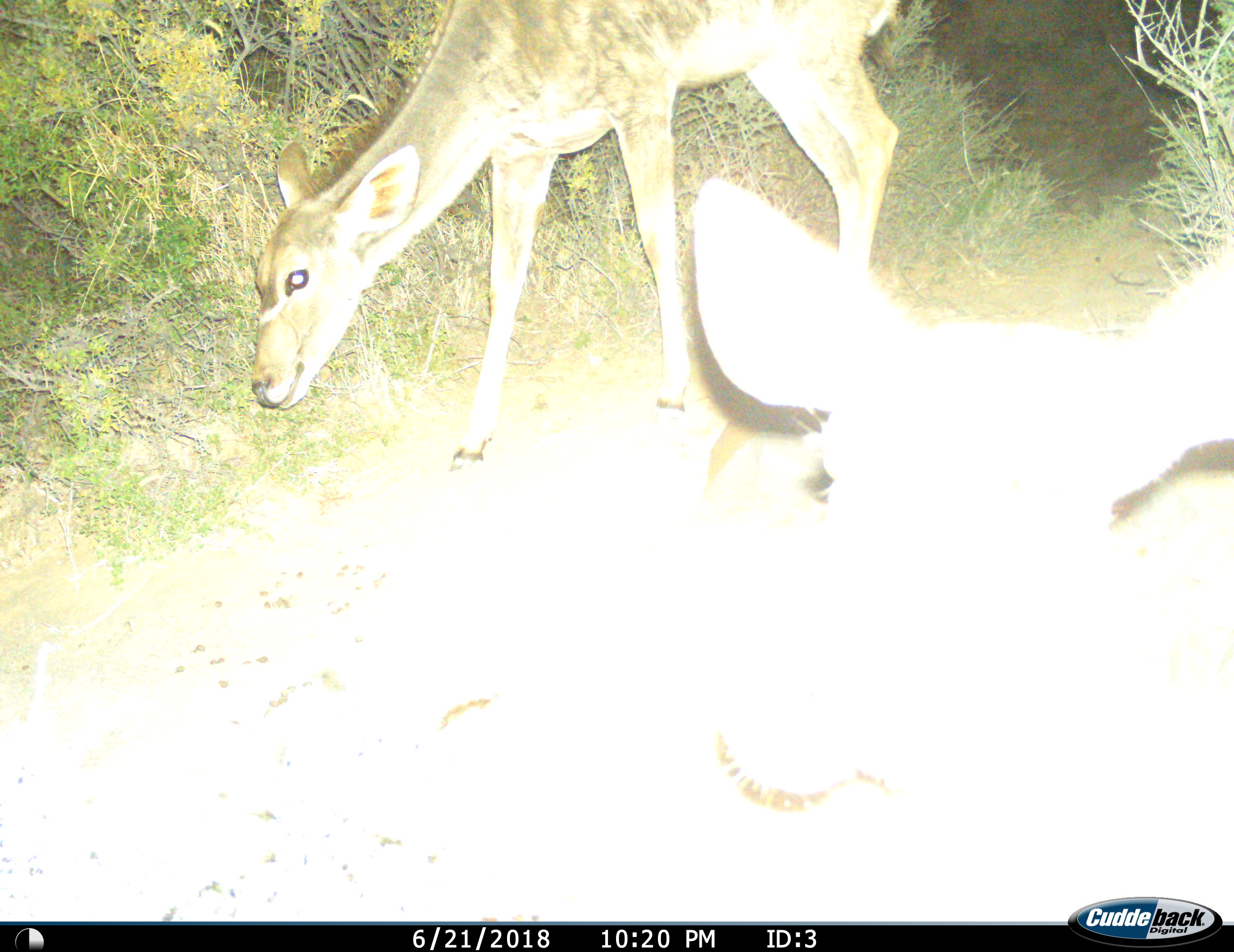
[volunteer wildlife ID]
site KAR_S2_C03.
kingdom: Animalia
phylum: Chordata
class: Mammalia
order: Artiodactyla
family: Bovidae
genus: Tragelaphus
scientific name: Tragelaphus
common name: kudu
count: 2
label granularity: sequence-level